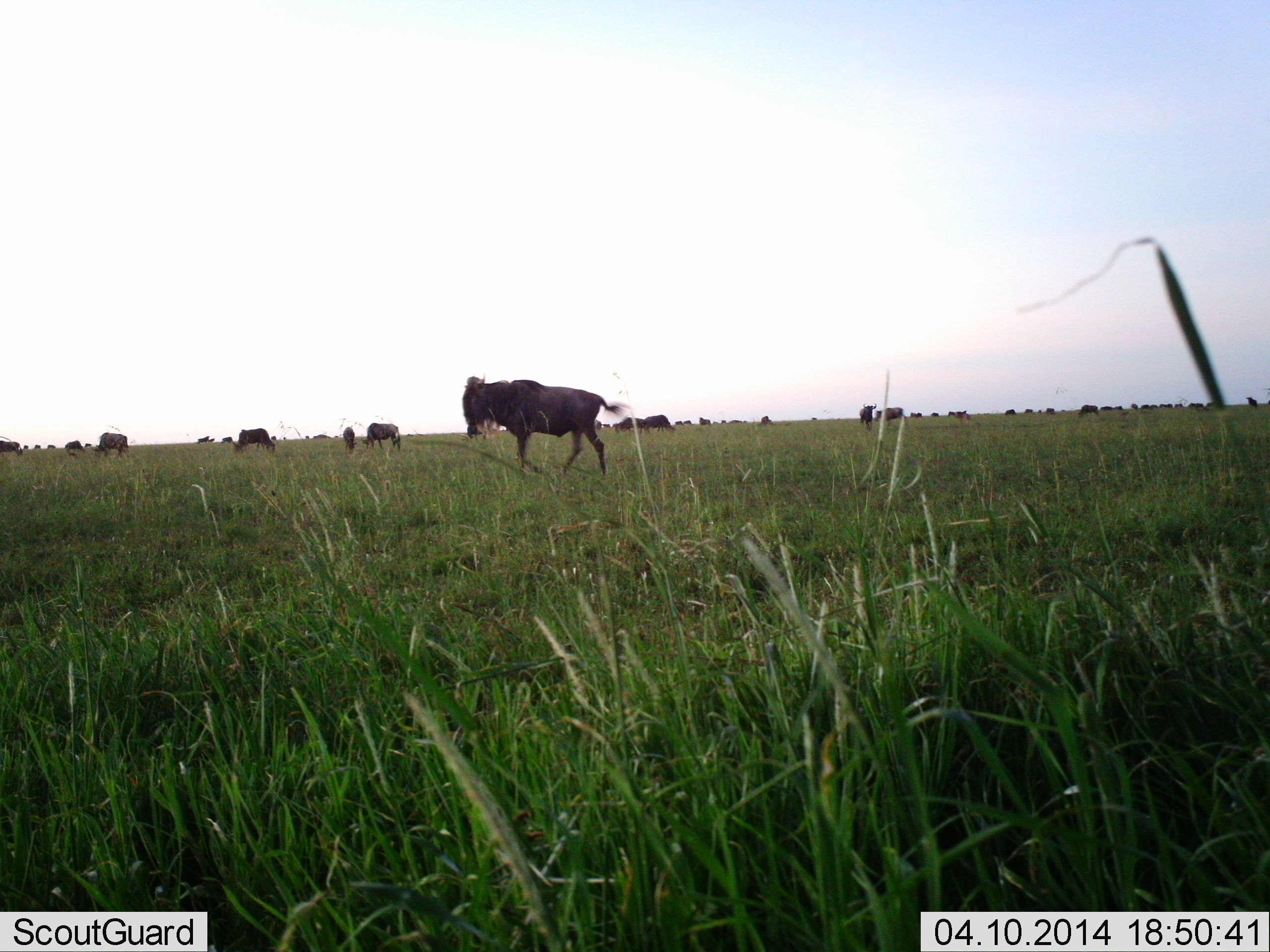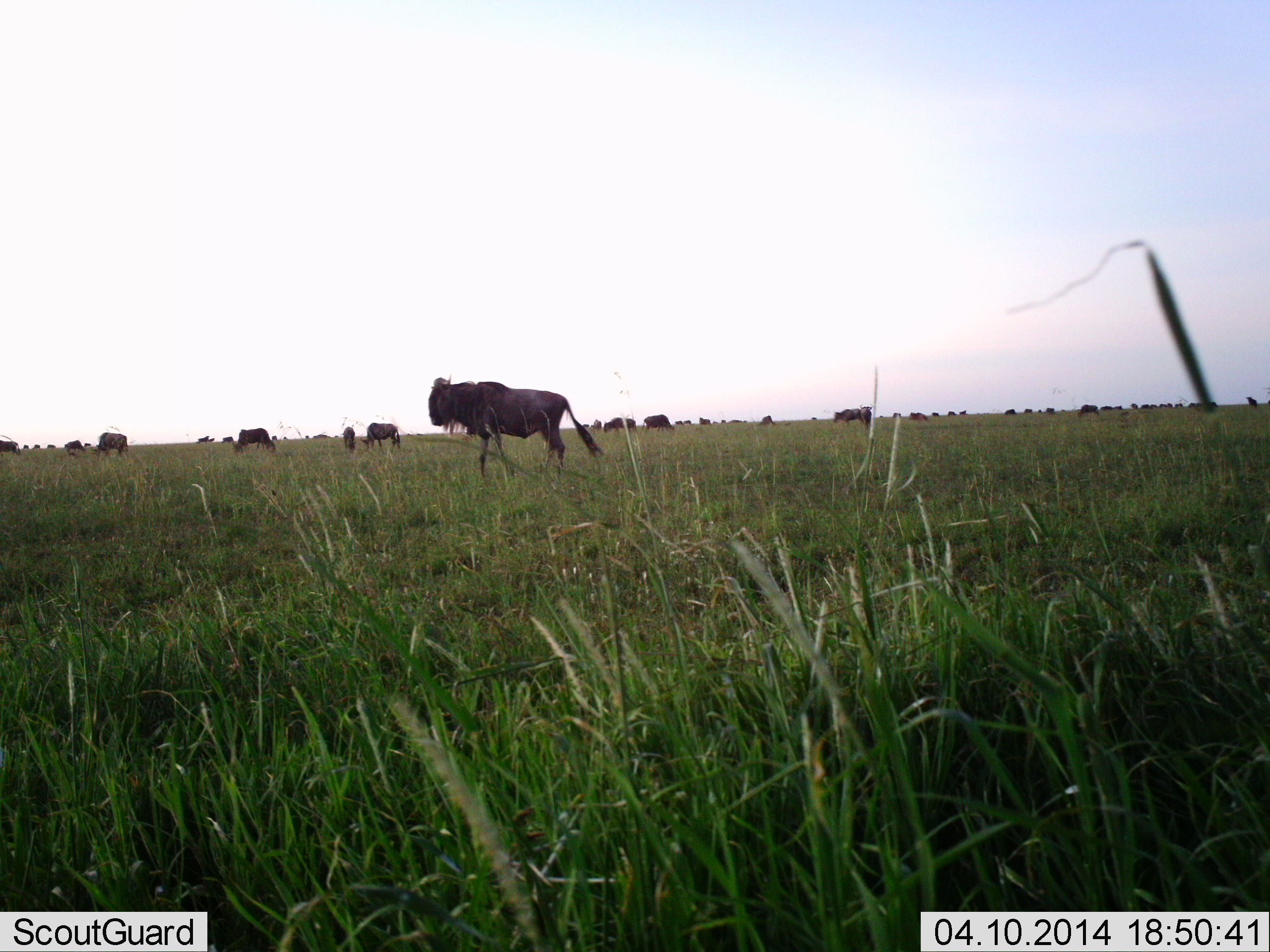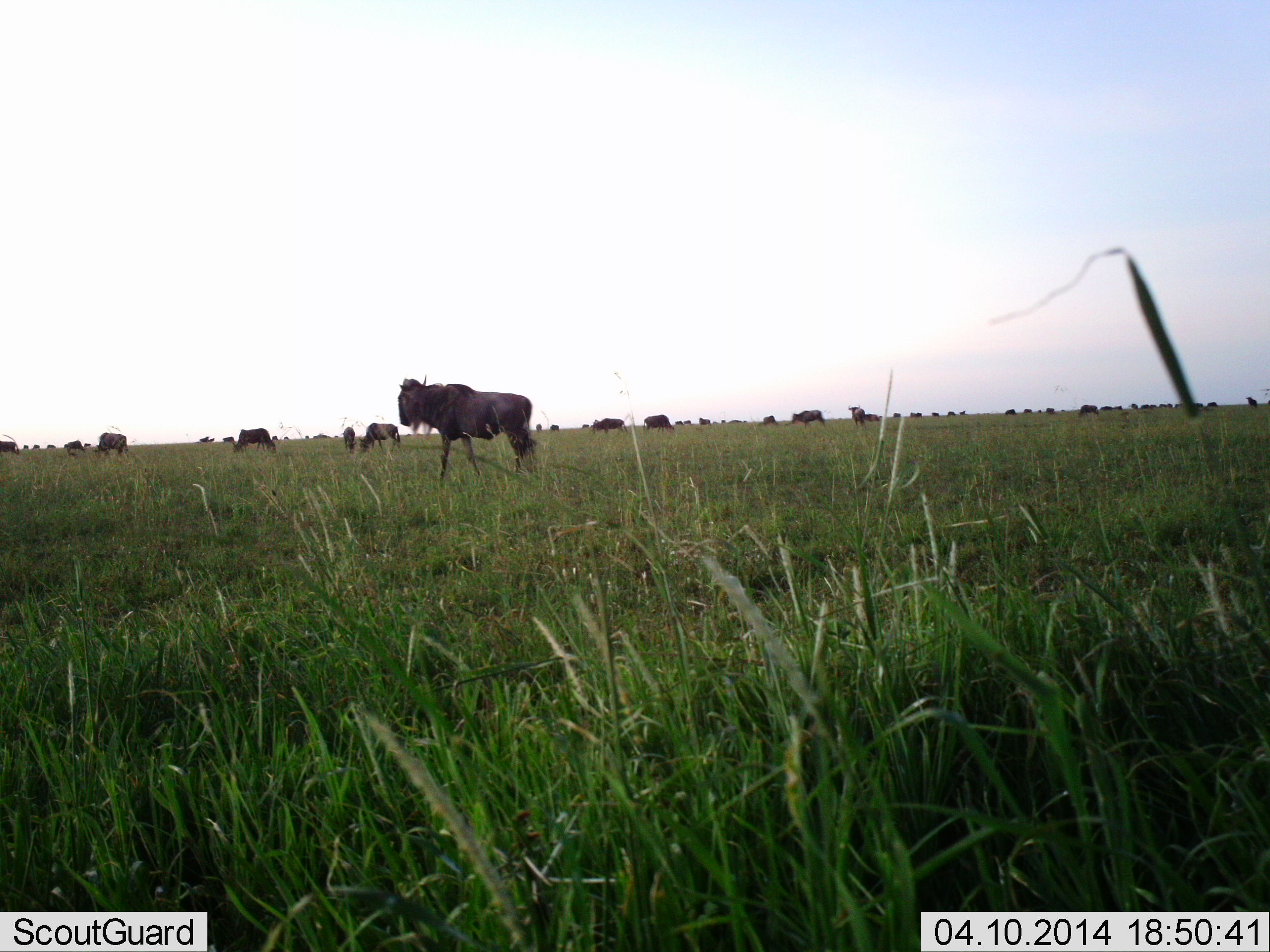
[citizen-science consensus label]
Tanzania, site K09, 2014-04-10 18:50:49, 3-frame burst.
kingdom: Animalia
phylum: Chordata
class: Mammalia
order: Artiodactyla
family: Bovidae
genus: Connochaetes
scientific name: Connochaetes taurinus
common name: blue wildebeest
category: wildebeest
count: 11-50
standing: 62%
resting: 14%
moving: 77%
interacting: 8%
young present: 0%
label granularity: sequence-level